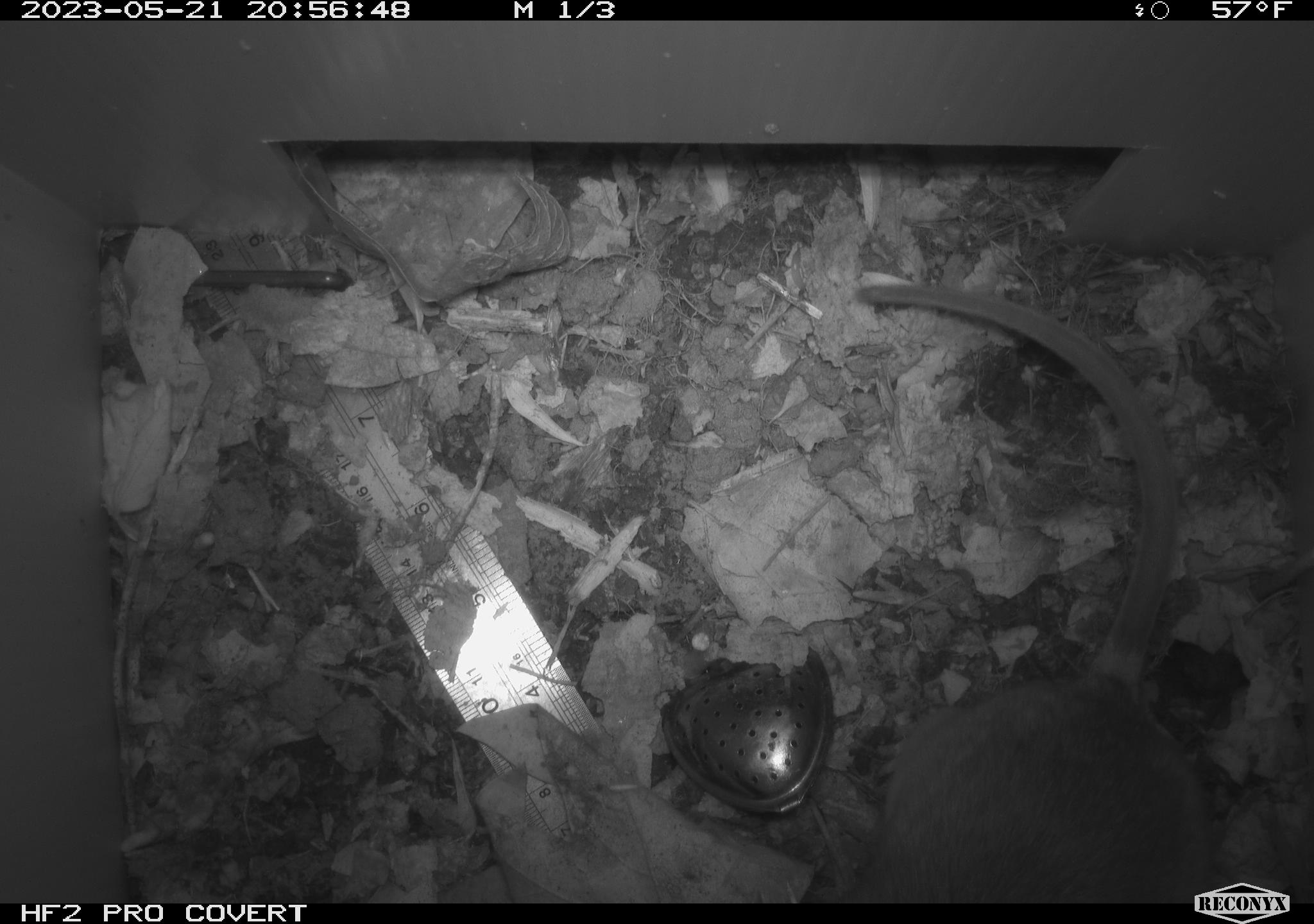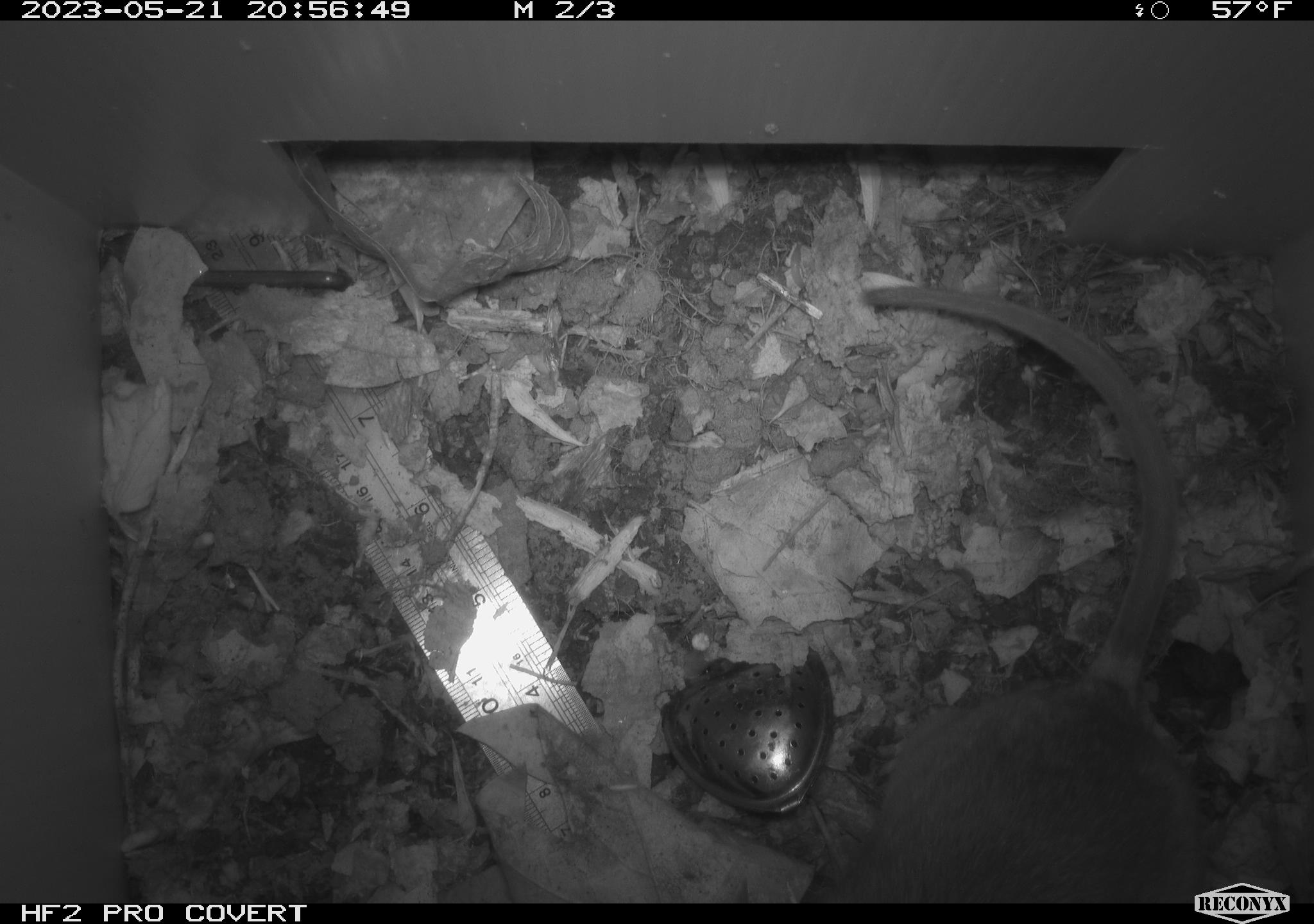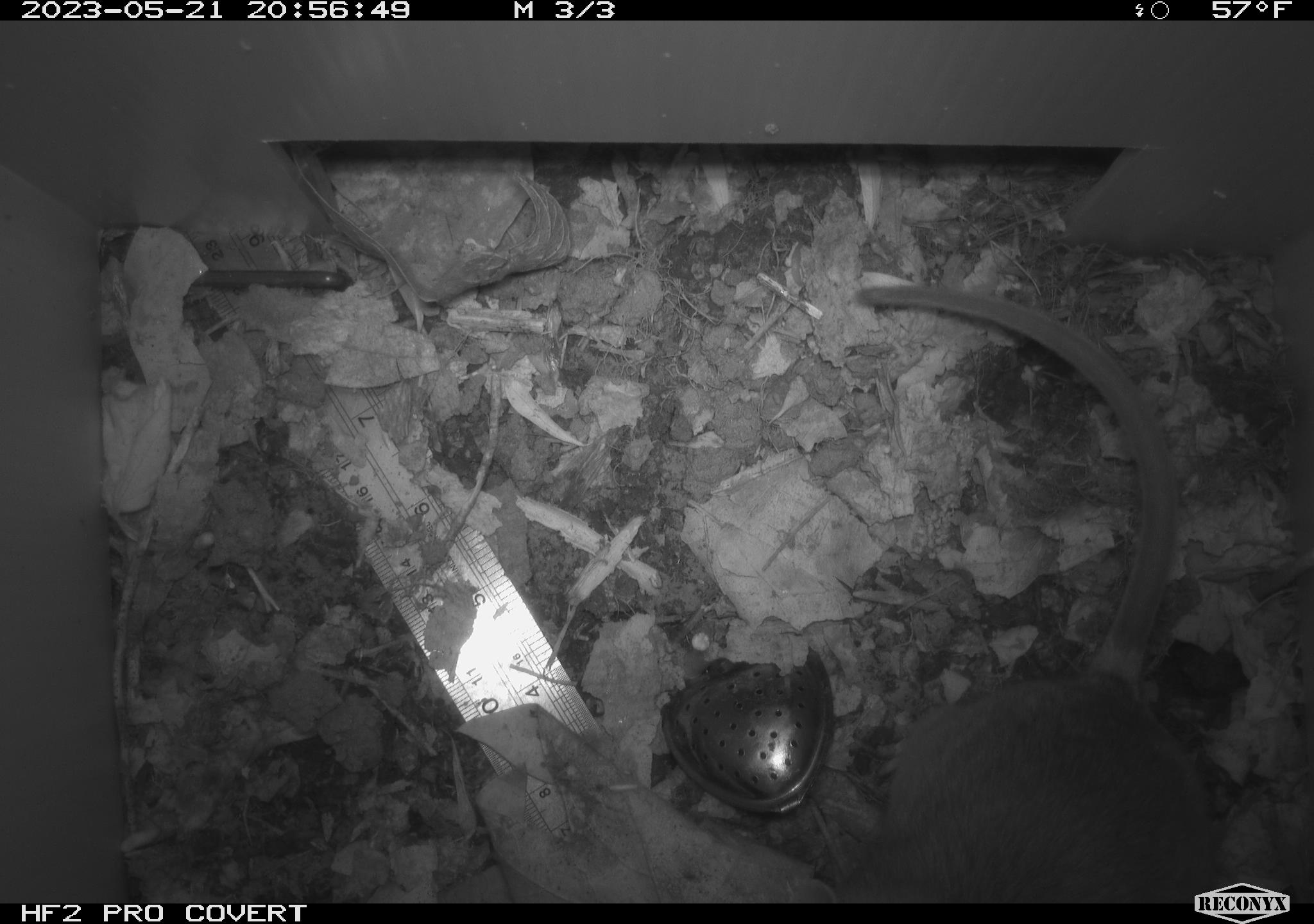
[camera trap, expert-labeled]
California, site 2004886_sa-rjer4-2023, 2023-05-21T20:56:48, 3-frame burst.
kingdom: Animalia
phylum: Chordata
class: Mammalia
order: Rodentia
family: Cricetidae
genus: Neotoma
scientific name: Neotoma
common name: pack rat or woodrat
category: neotoma species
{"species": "neotoma species (pack rat or woodrat) (Neotoma)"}